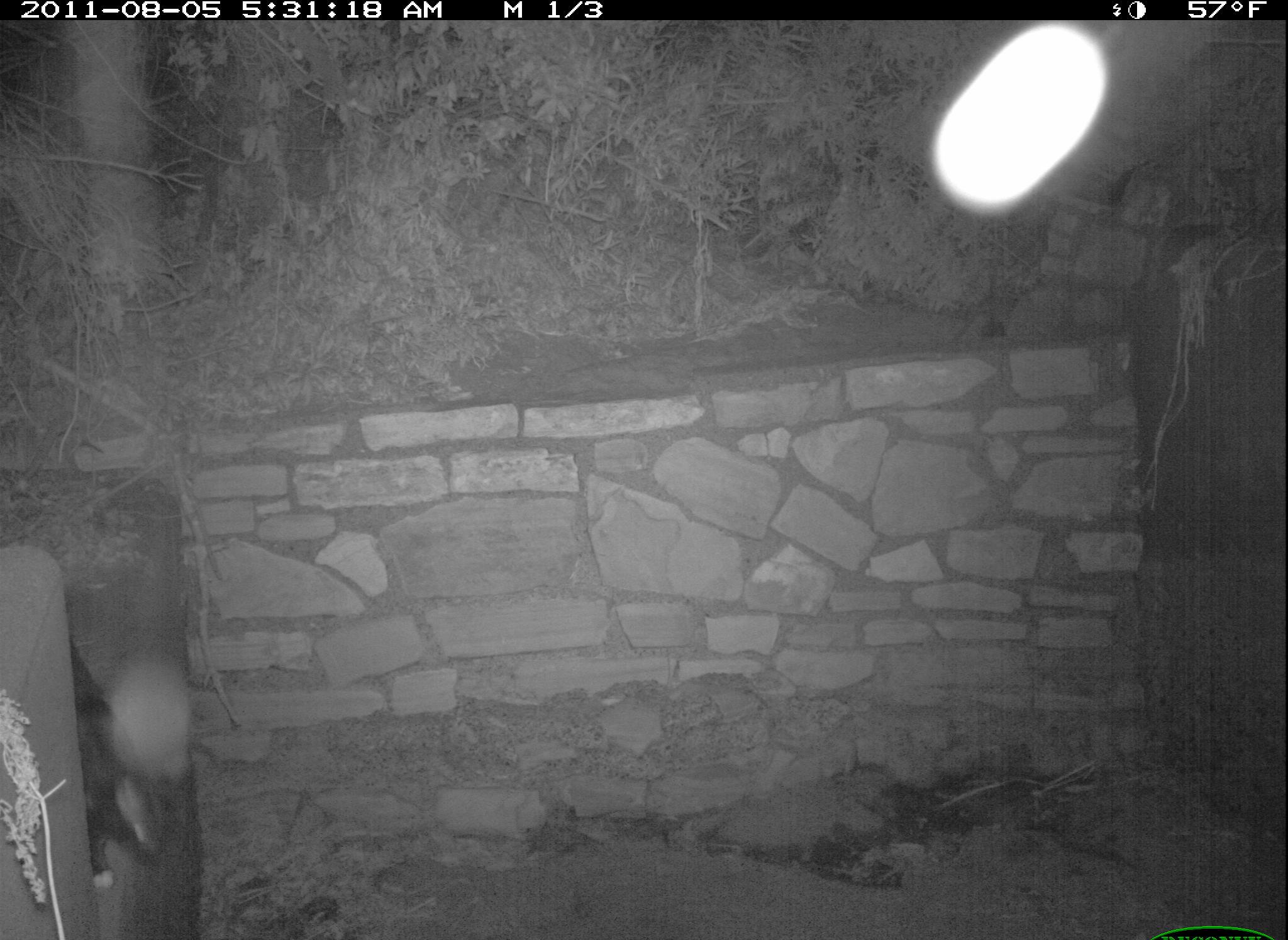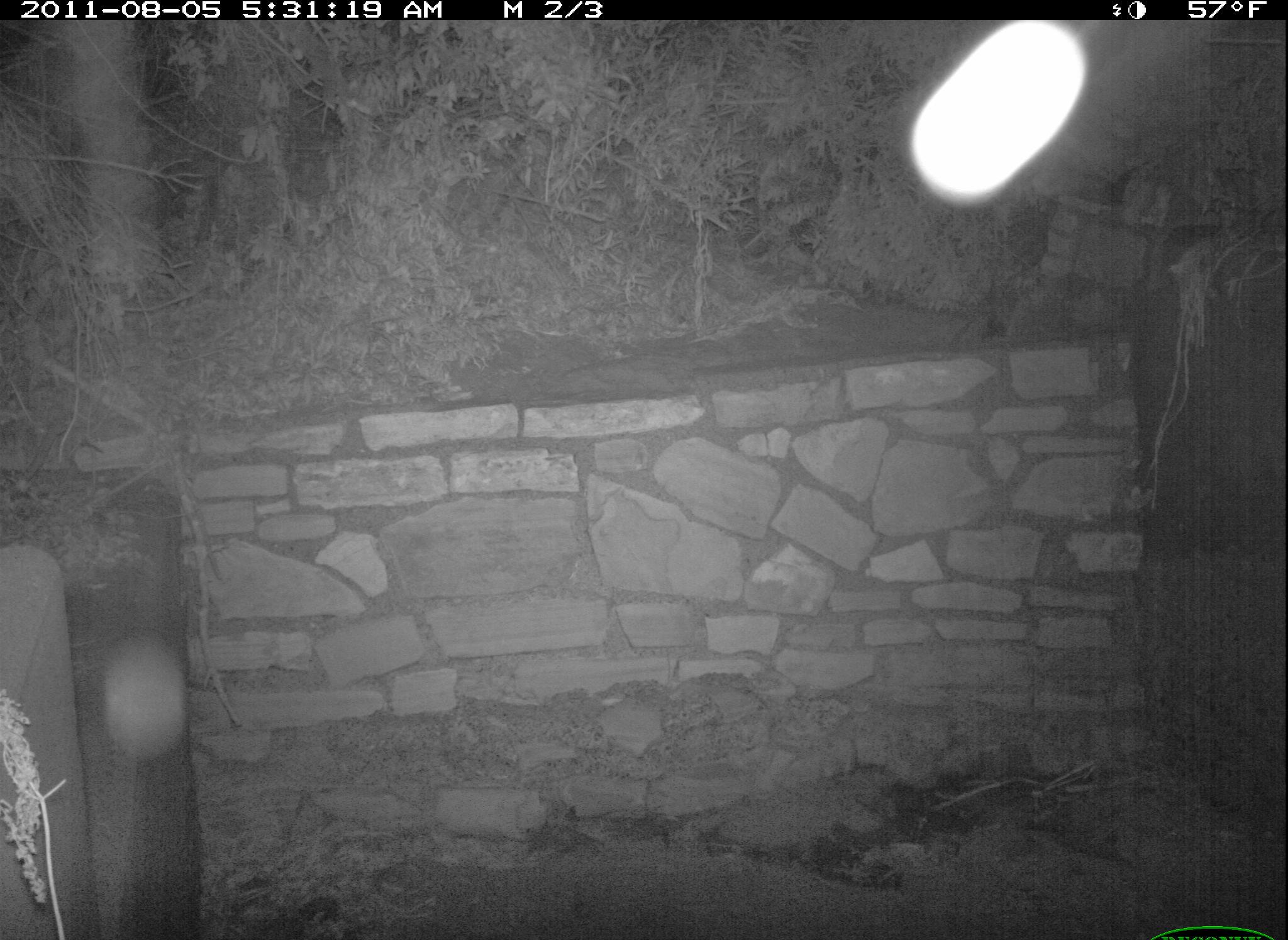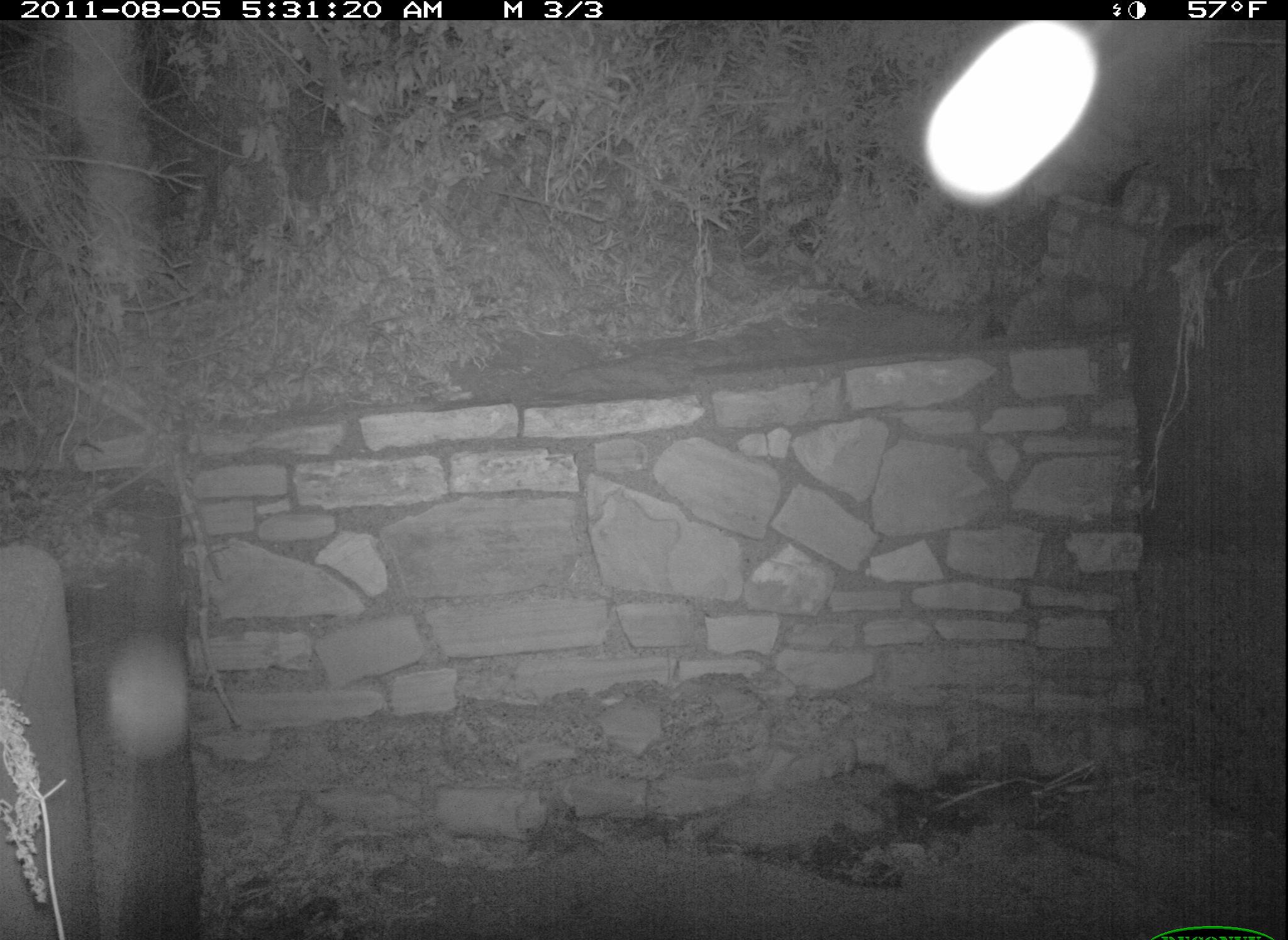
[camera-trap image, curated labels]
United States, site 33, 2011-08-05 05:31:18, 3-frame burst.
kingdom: Animalia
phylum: Chordata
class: Mammalia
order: Carnivora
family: Felidae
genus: Felis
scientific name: Felis catus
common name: cat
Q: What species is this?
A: Cat (Felis catus).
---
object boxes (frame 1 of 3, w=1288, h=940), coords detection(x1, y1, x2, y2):
cat: detection(61, 612, 230, 902)